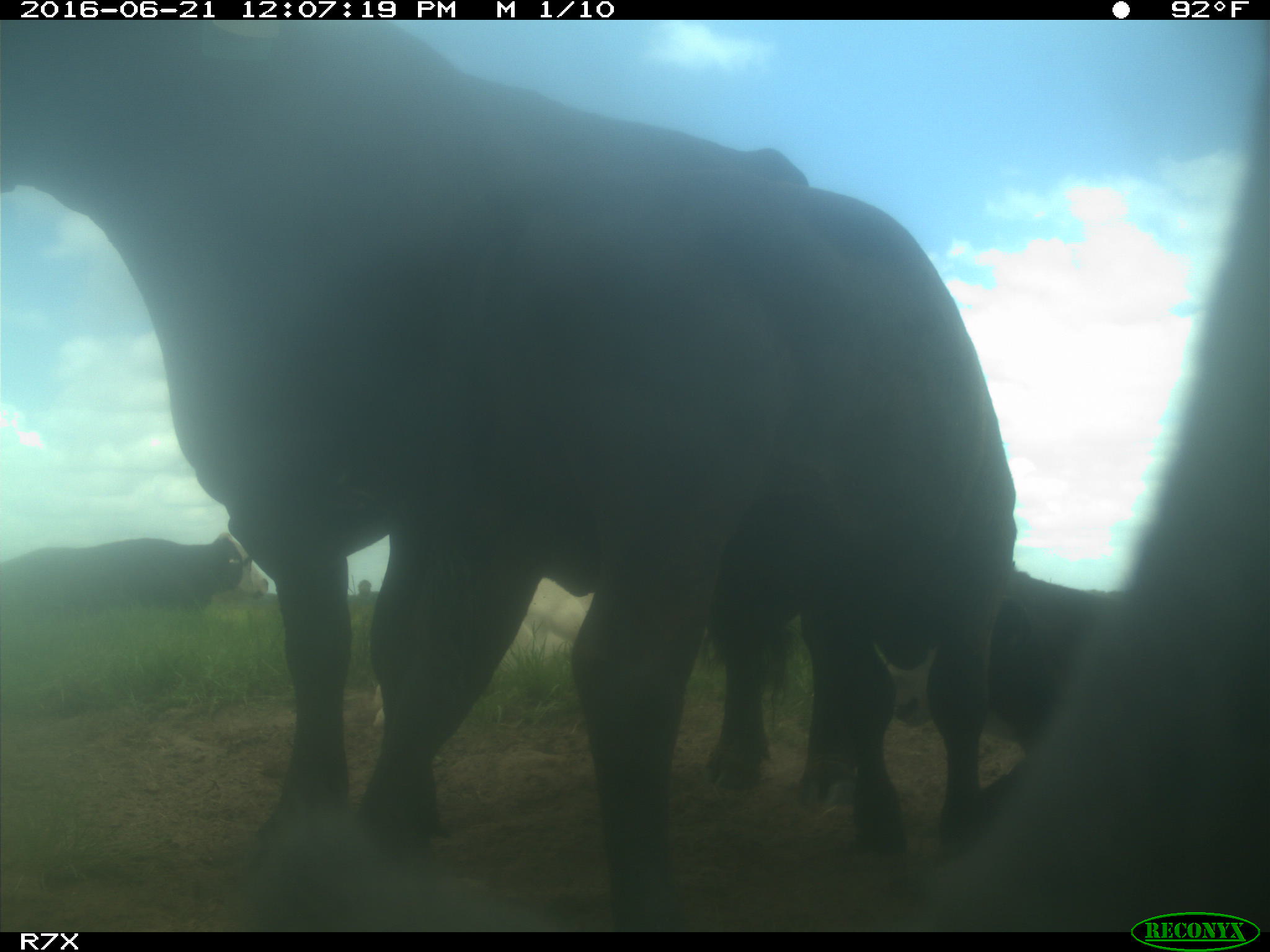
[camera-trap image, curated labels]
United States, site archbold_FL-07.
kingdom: Animalia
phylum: Chordata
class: Mammalia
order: Artiodactyla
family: Bovidae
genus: Bos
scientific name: Bos taurus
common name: domestic cow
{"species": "Bos taurus (domestic cow)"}